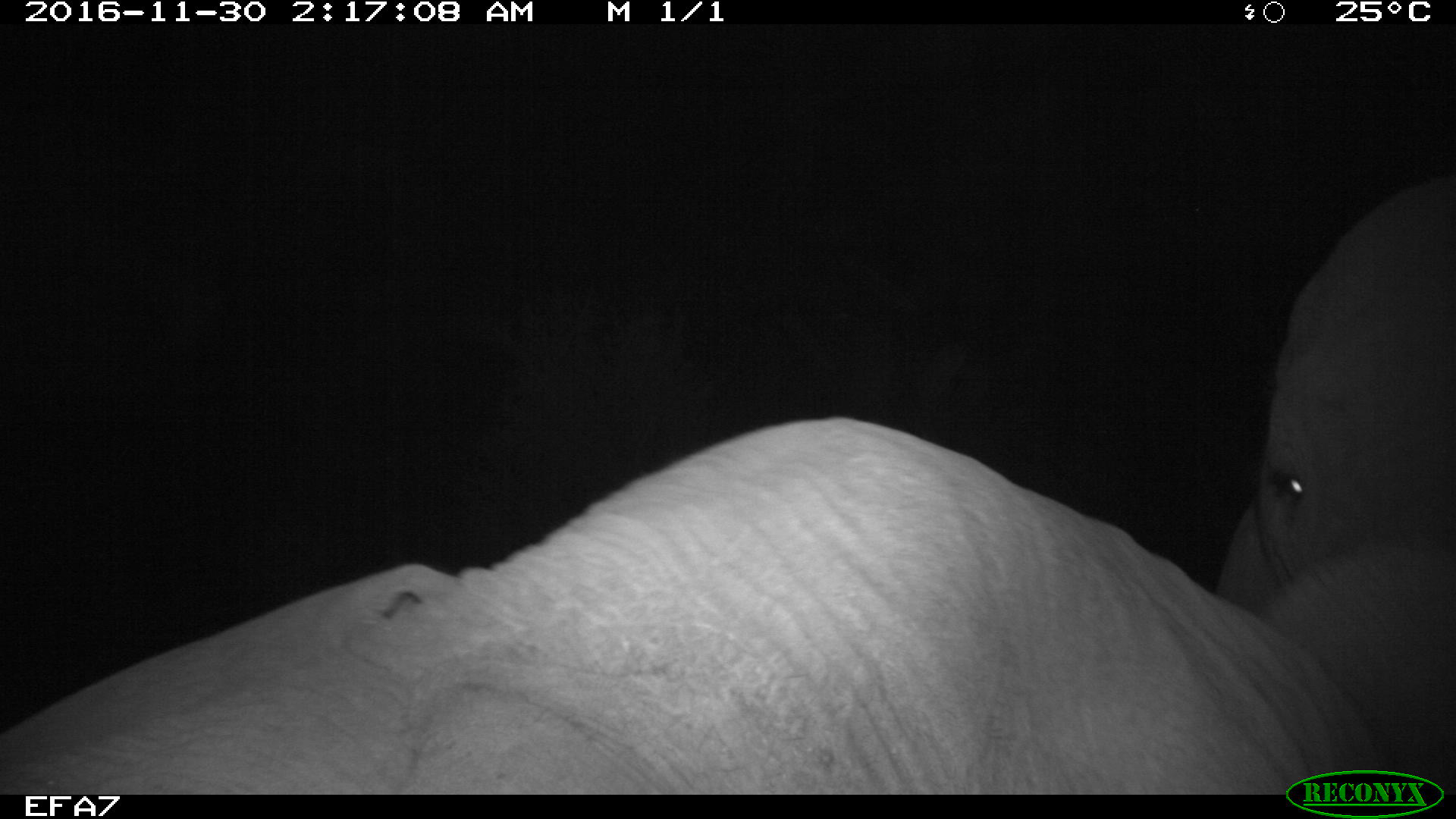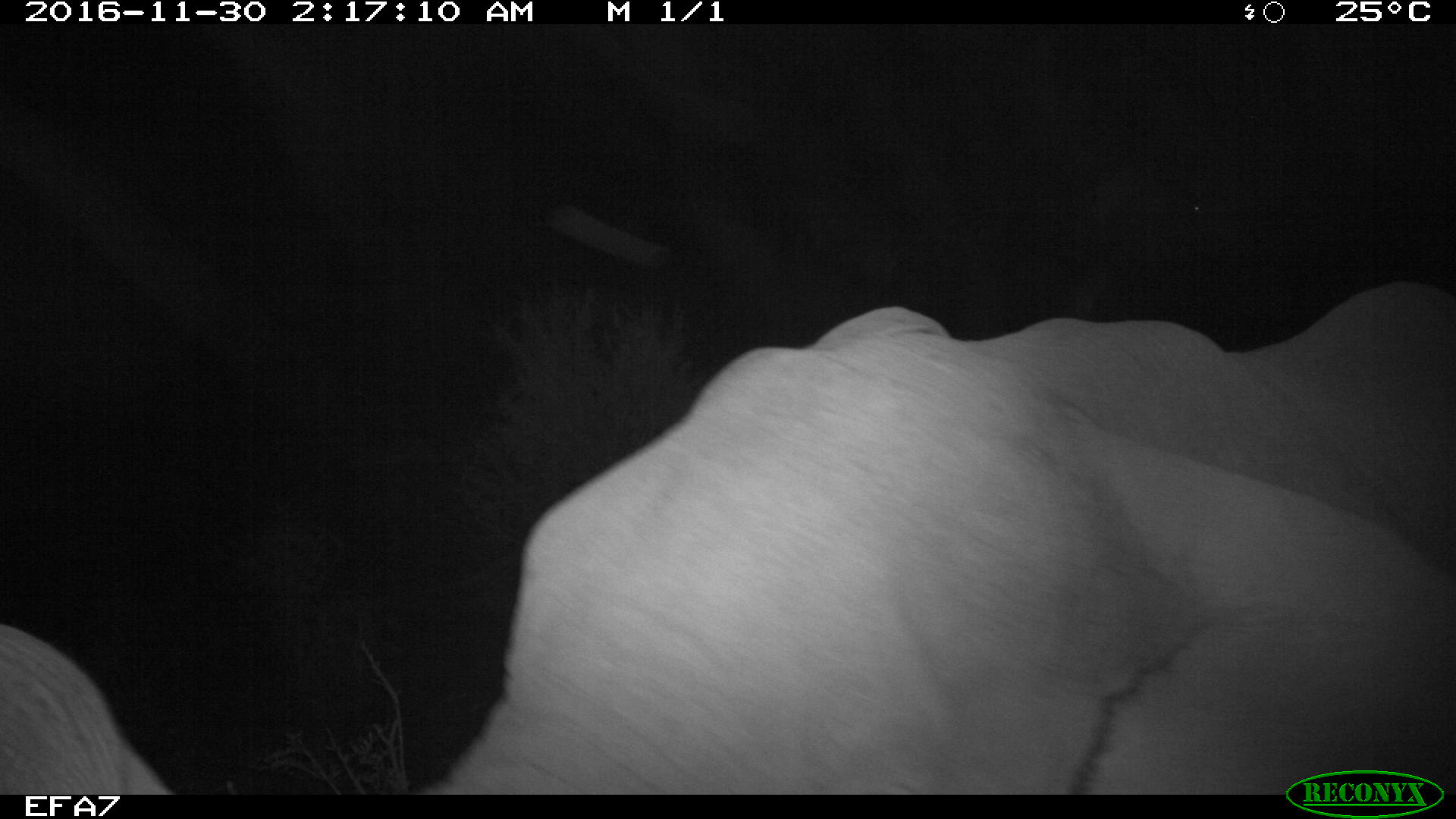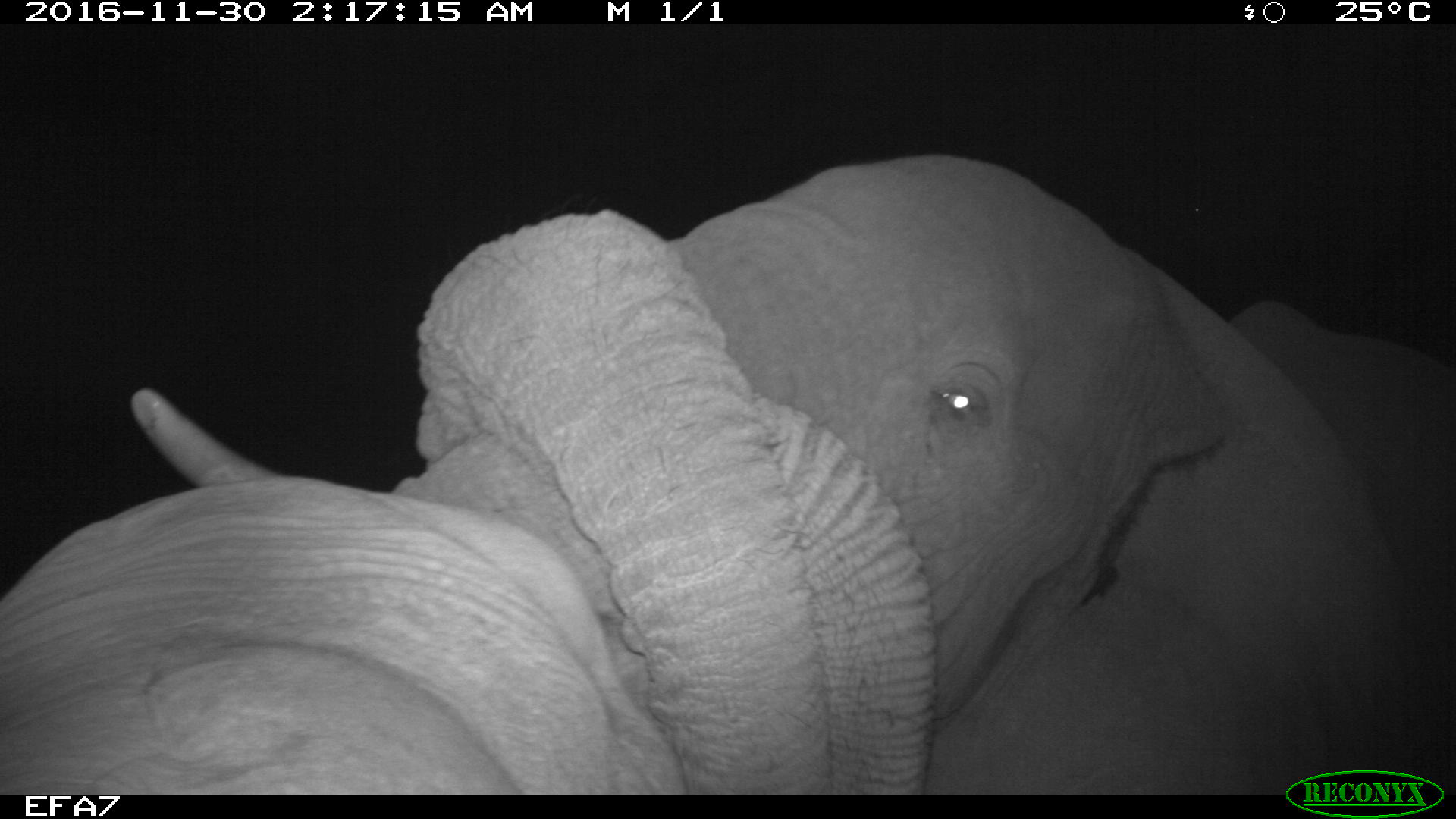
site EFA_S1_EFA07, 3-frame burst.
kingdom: Animalia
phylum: Chordata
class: Mammalia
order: Proboscidea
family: Elephantidae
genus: Loxodonta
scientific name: Loxodonta africana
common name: african bush elephant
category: elephant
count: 2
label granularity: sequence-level